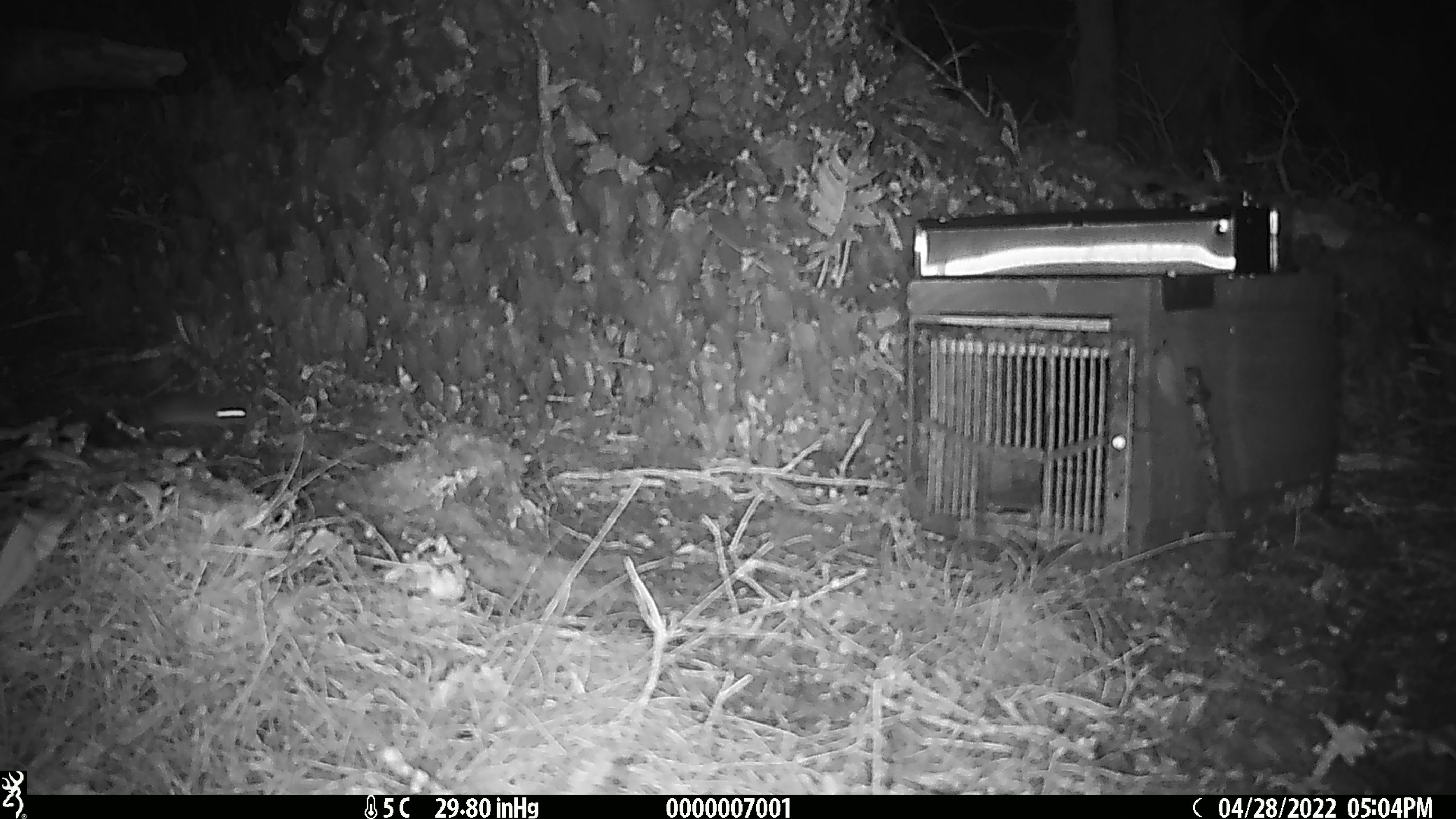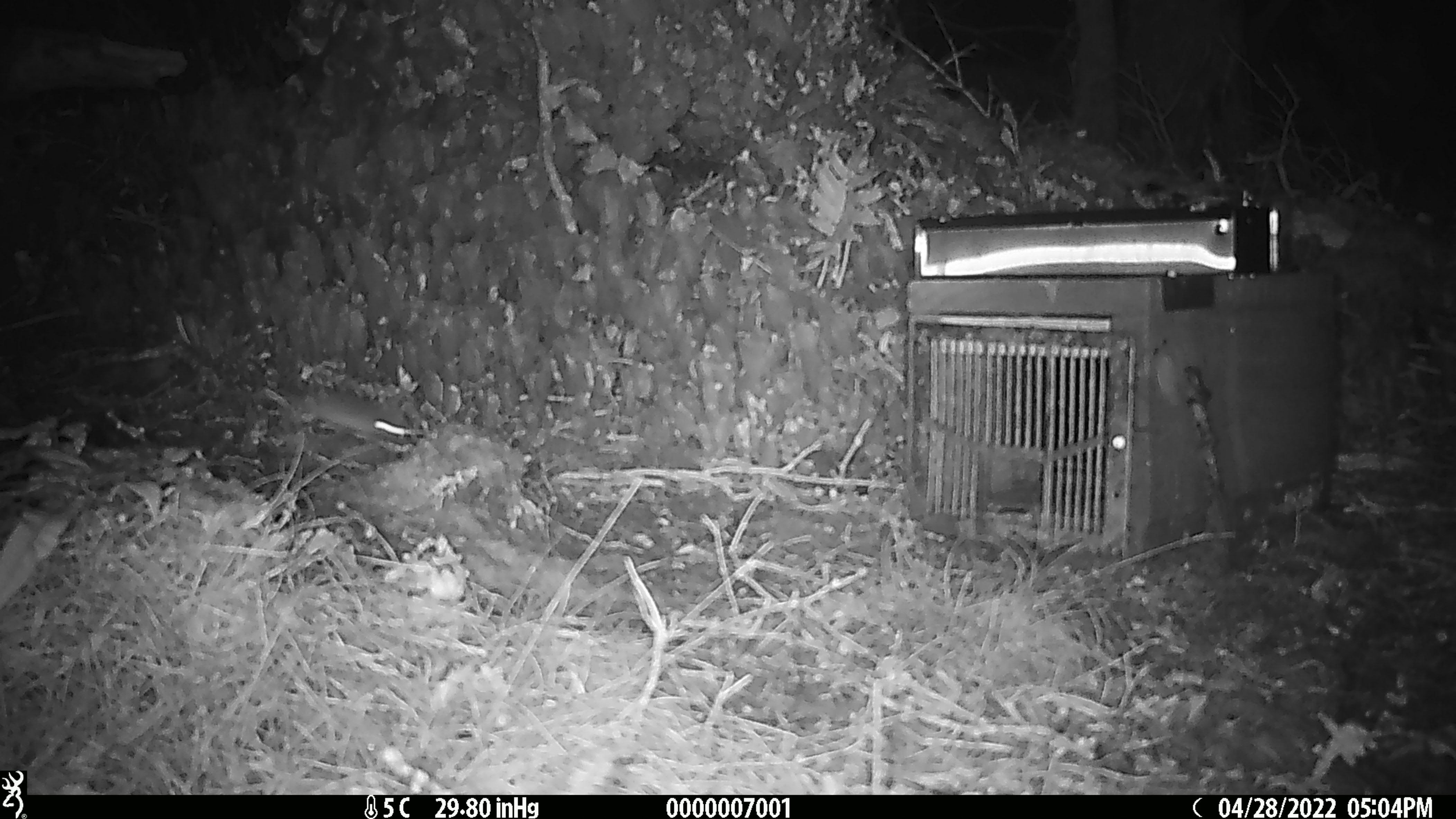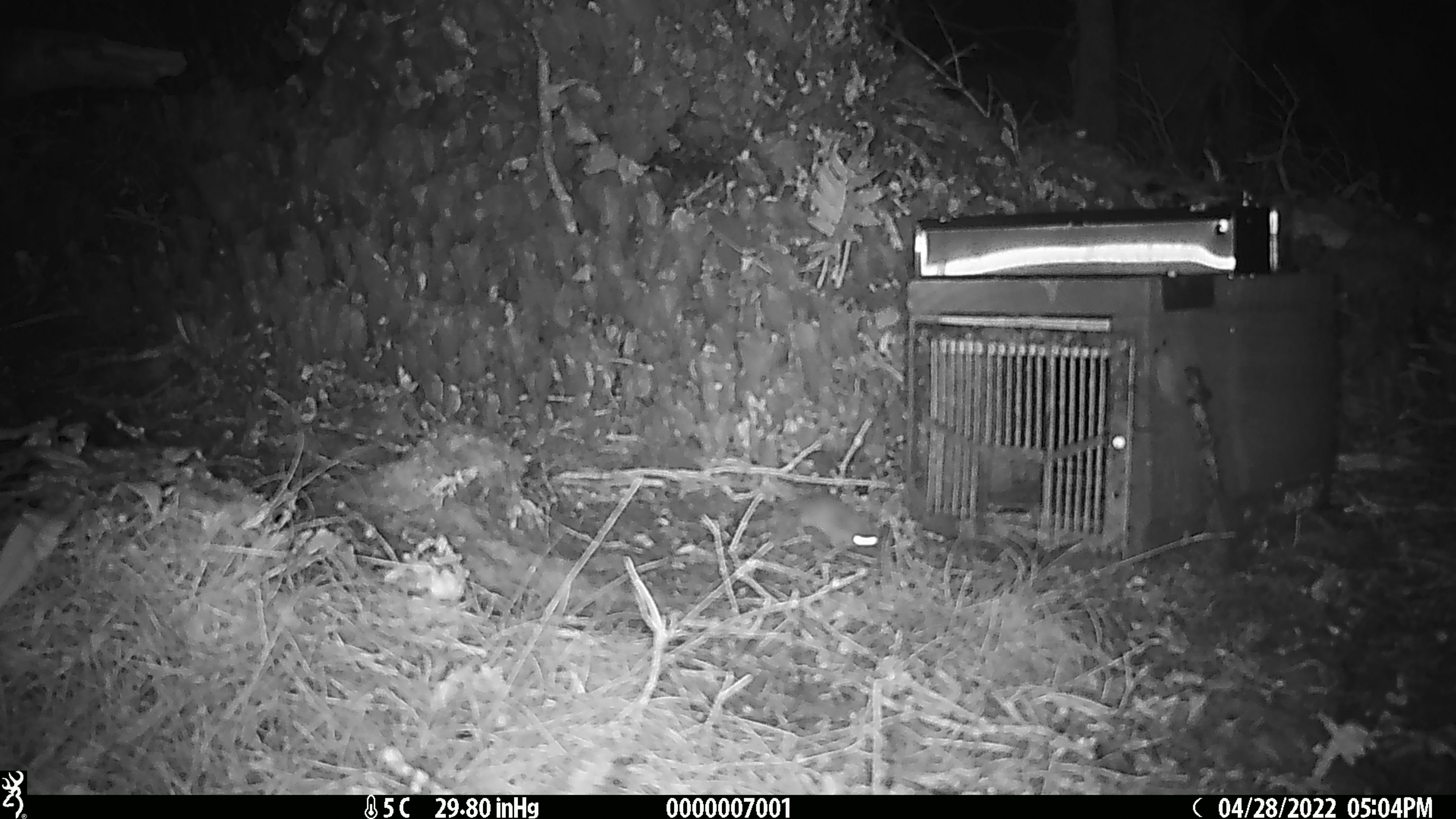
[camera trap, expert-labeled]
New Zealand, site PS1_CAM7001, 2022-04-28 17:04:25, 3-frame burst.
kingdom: Animalia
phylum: Chordata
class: Mammalia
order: Rodentia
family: Muridae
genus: Mus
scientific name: Mus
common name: mouse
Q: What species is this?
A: Mouse (Mus).